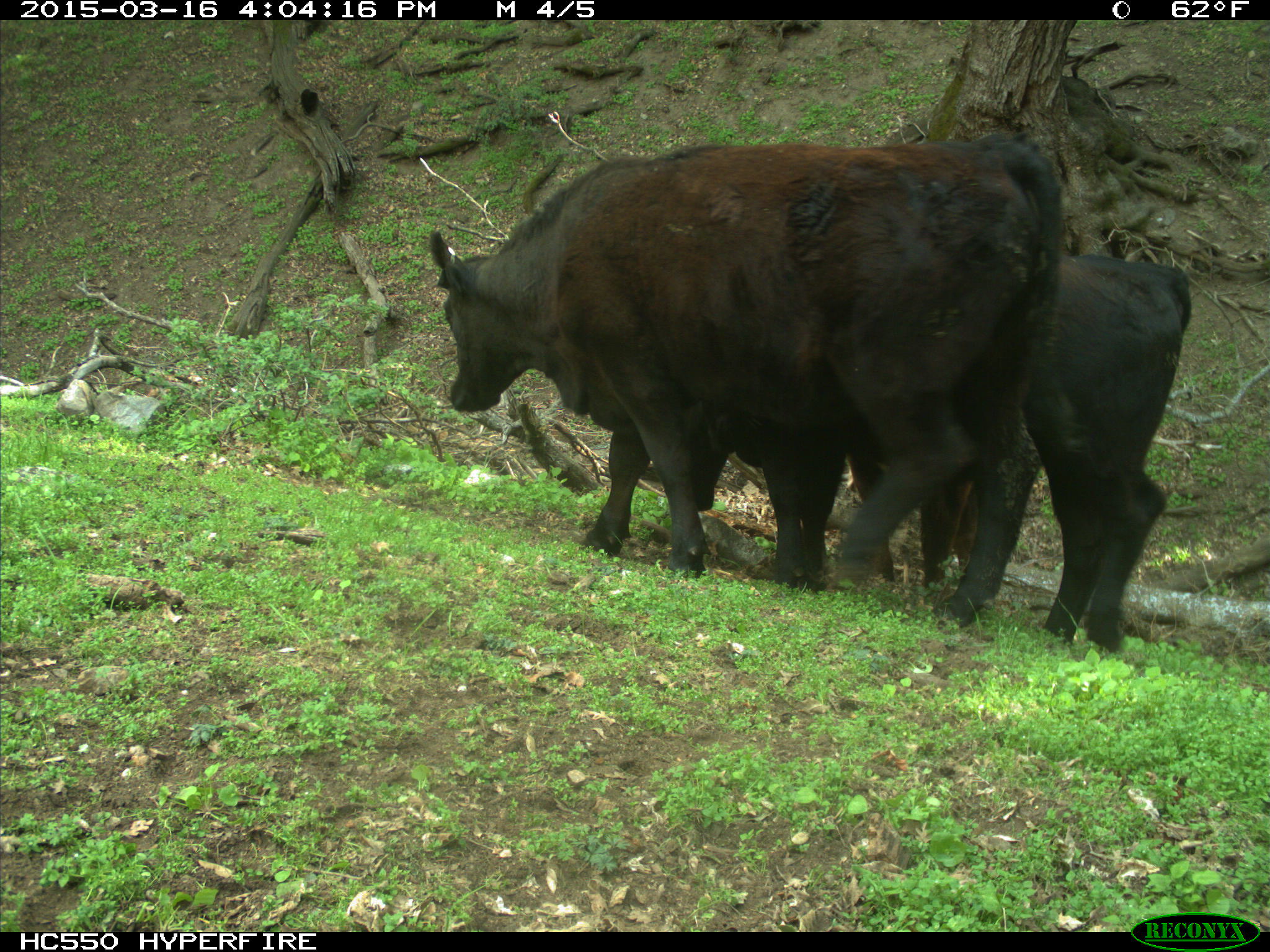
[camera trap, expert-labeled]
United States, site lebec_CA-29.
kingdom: Animalia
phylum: Chordata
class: Mammalia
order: Artiodactyla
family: Bovidae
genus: Bos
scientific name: Bos taurus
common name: domestic cow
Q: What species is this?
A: Bos taurus (domestic cow).